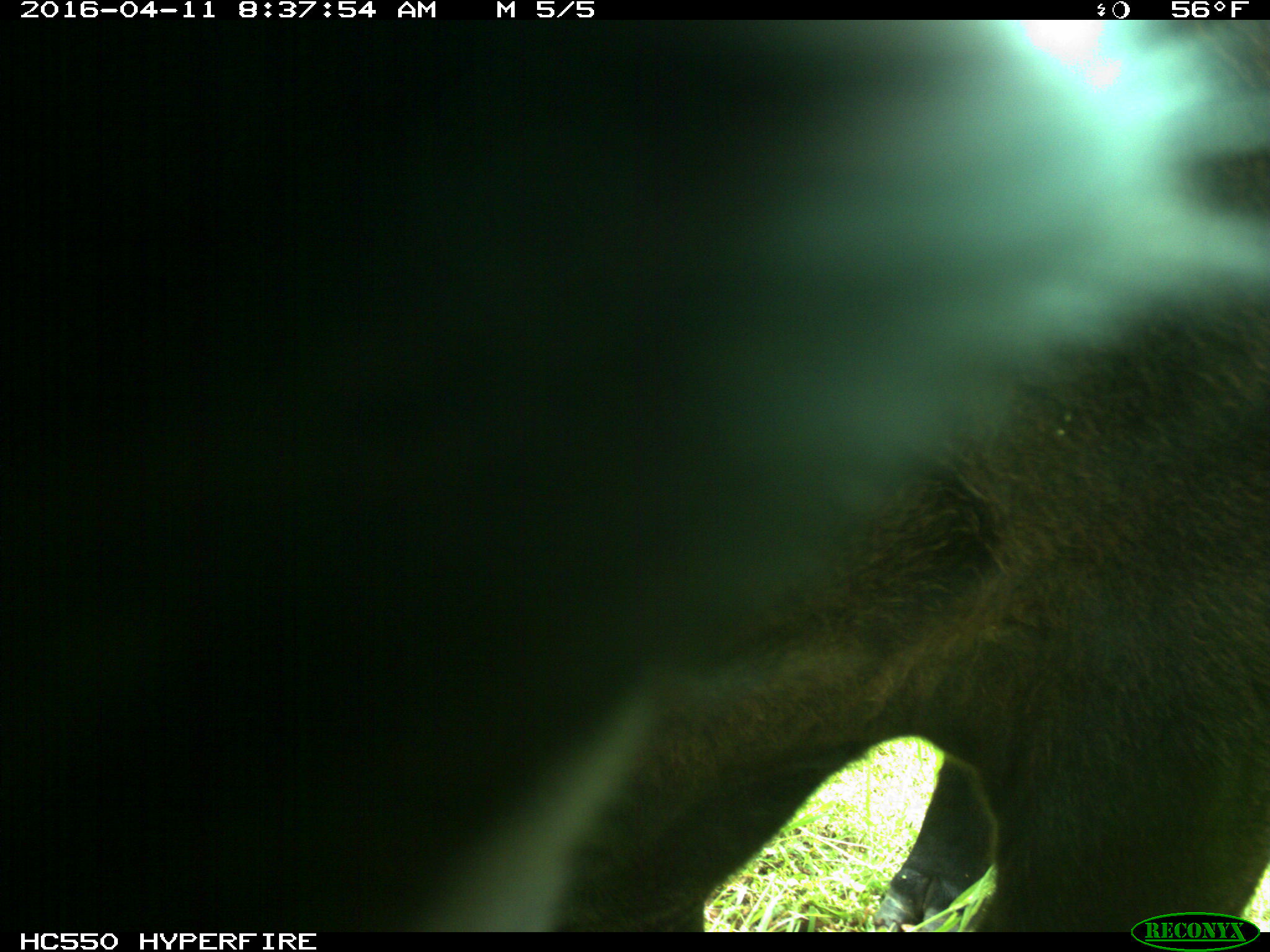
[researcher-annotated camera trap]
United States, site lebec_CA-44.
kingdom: Animalia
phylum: Chordata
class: Mammalia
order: Artiodactyla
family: Bovidae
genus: Bos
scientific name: Bos taurus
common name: domestic cow